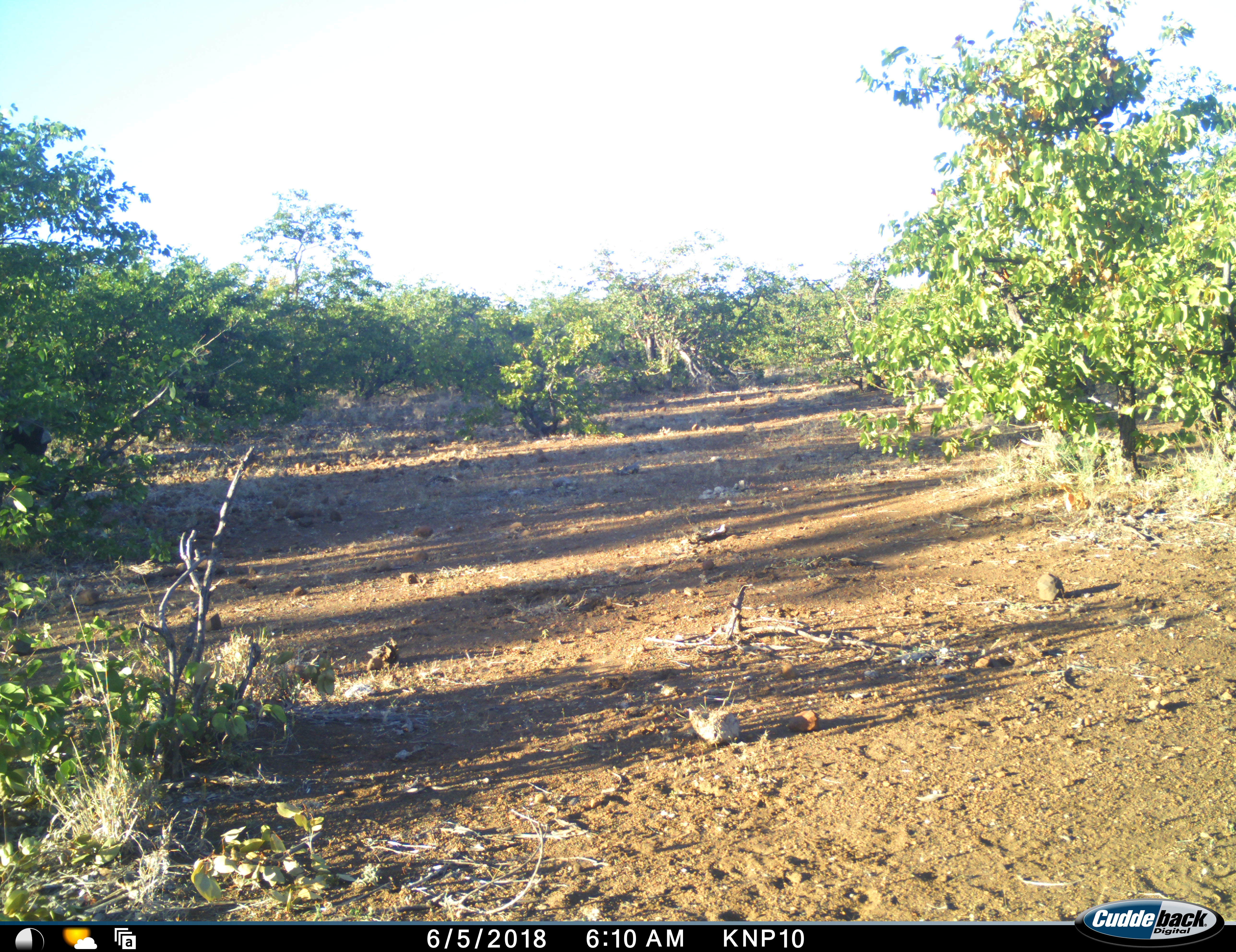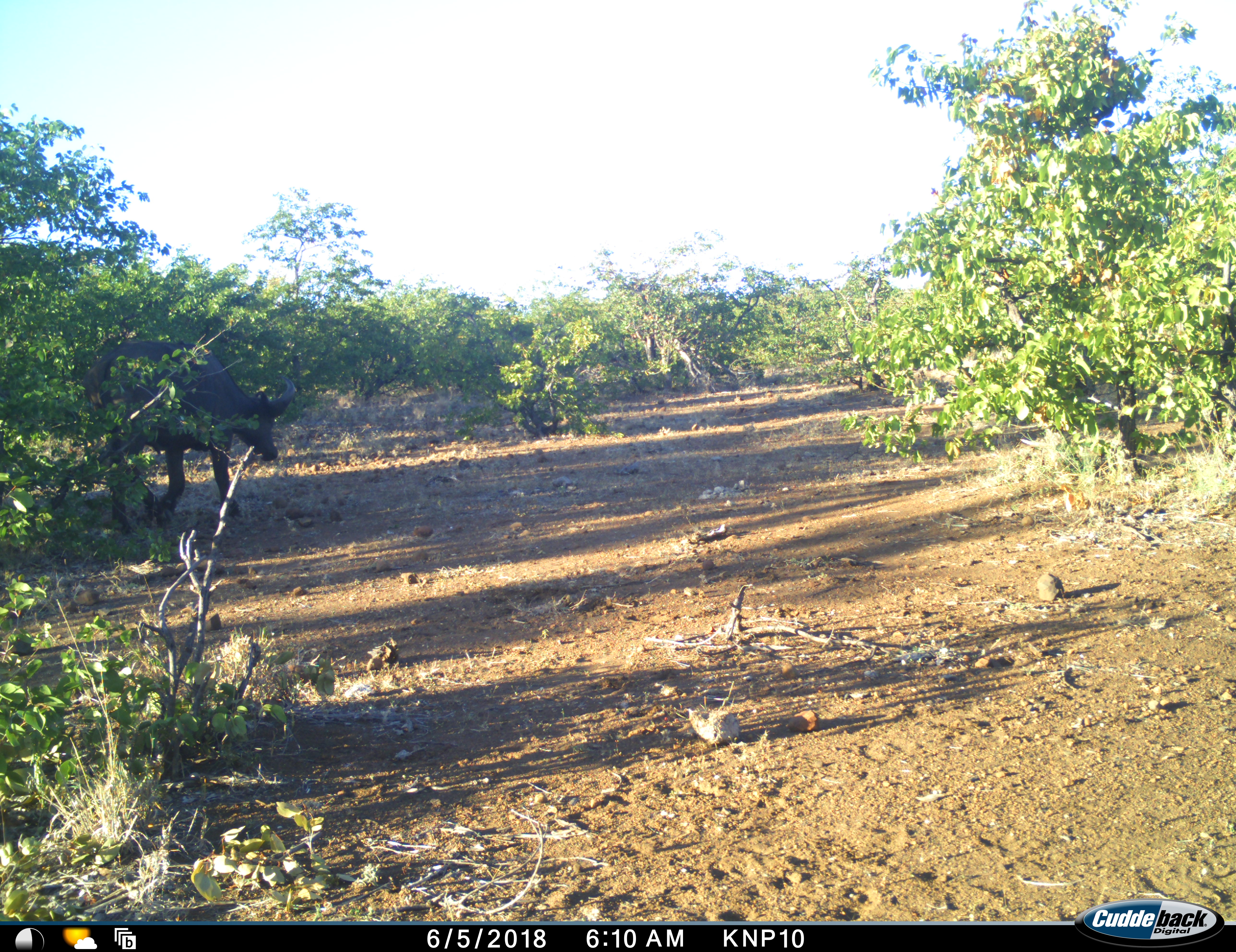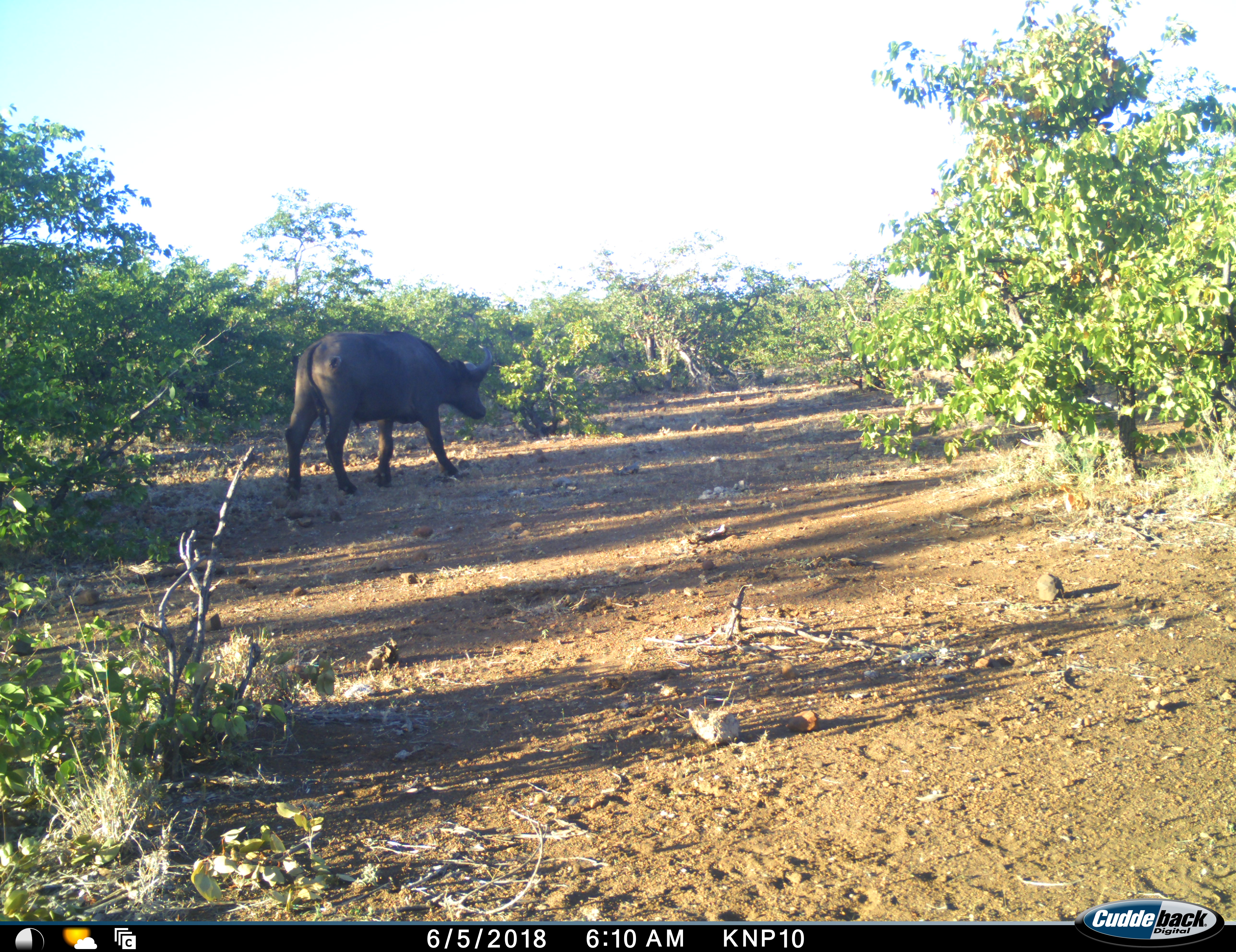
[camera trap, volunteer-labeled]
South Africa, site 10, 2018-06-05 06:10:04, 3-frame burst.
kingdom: Animalia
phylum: Chordata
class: Mammalia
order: Artiodactyla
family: Bovidae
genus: Syncerus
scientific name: Syncerus caffer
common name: cape buffalo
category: buffalo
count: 1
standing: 0%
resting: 0%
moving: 100%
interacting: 0%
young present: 0%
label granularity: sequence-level